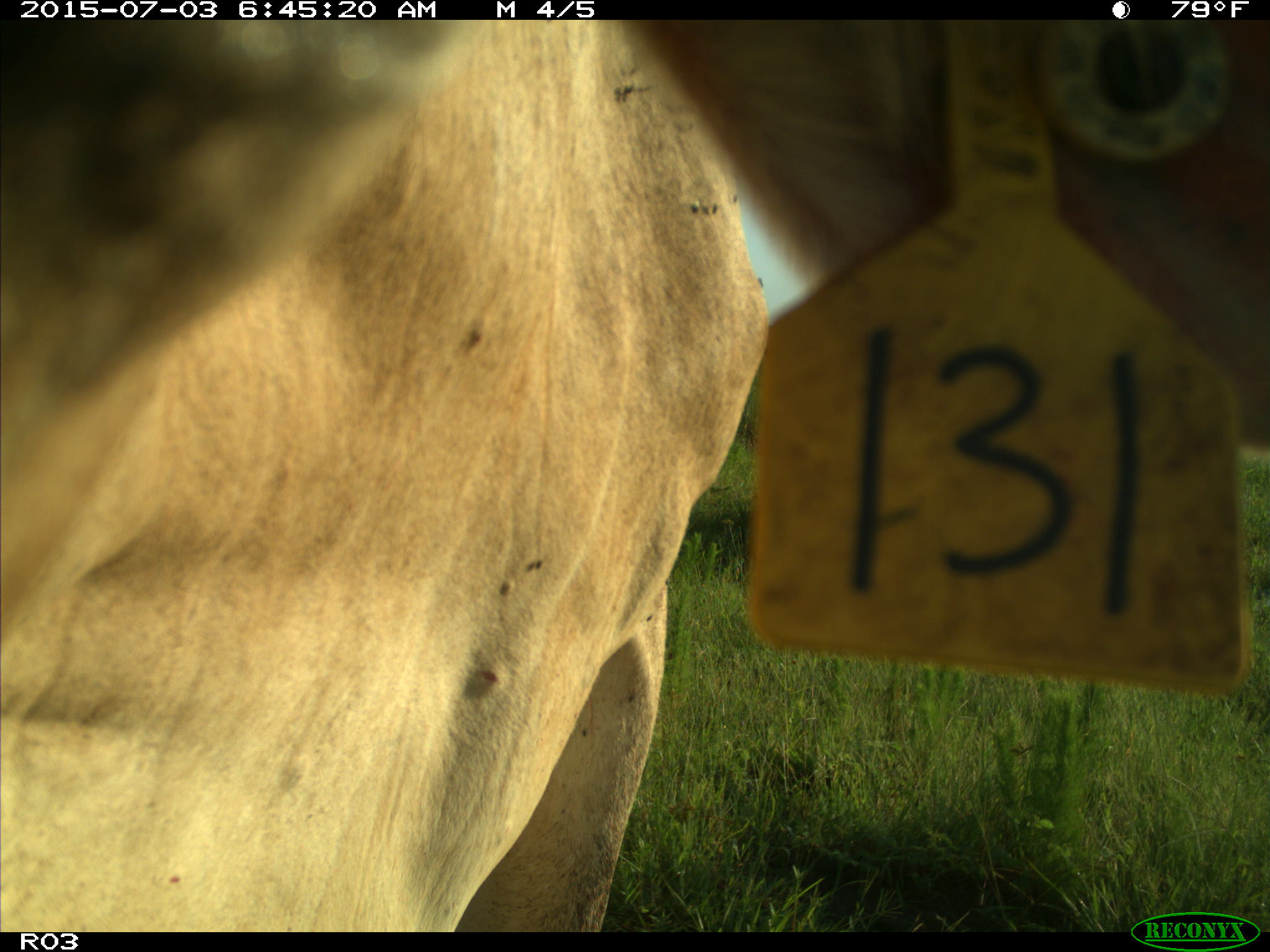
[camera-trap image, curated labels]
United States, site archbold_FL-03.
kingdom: Animalia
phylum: Chordata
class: Mammalia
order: Artiodactyla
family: Bovidae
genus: Bos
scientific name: Bos taurus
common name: domestic cow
Bos taurus (domestic cow).